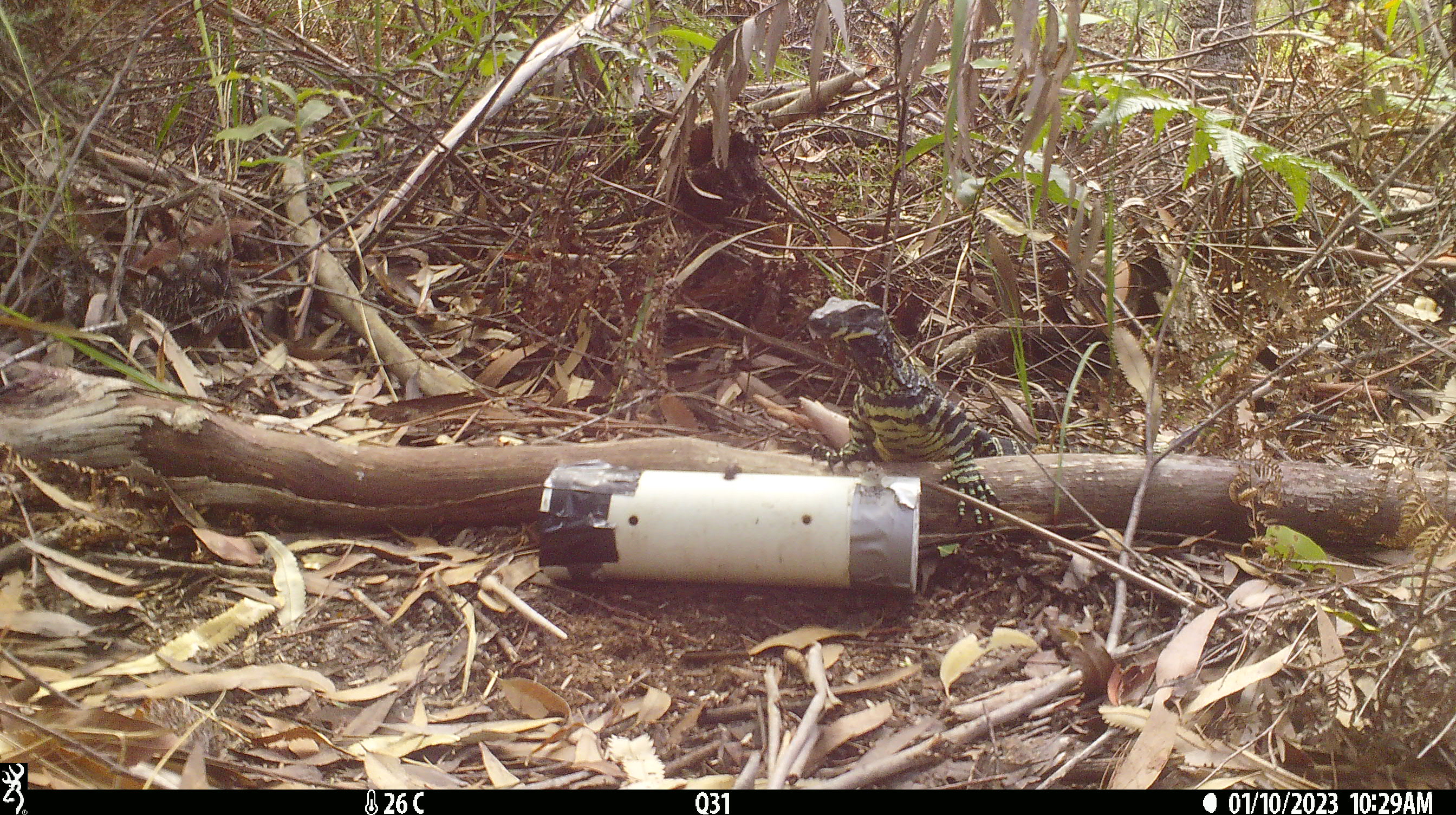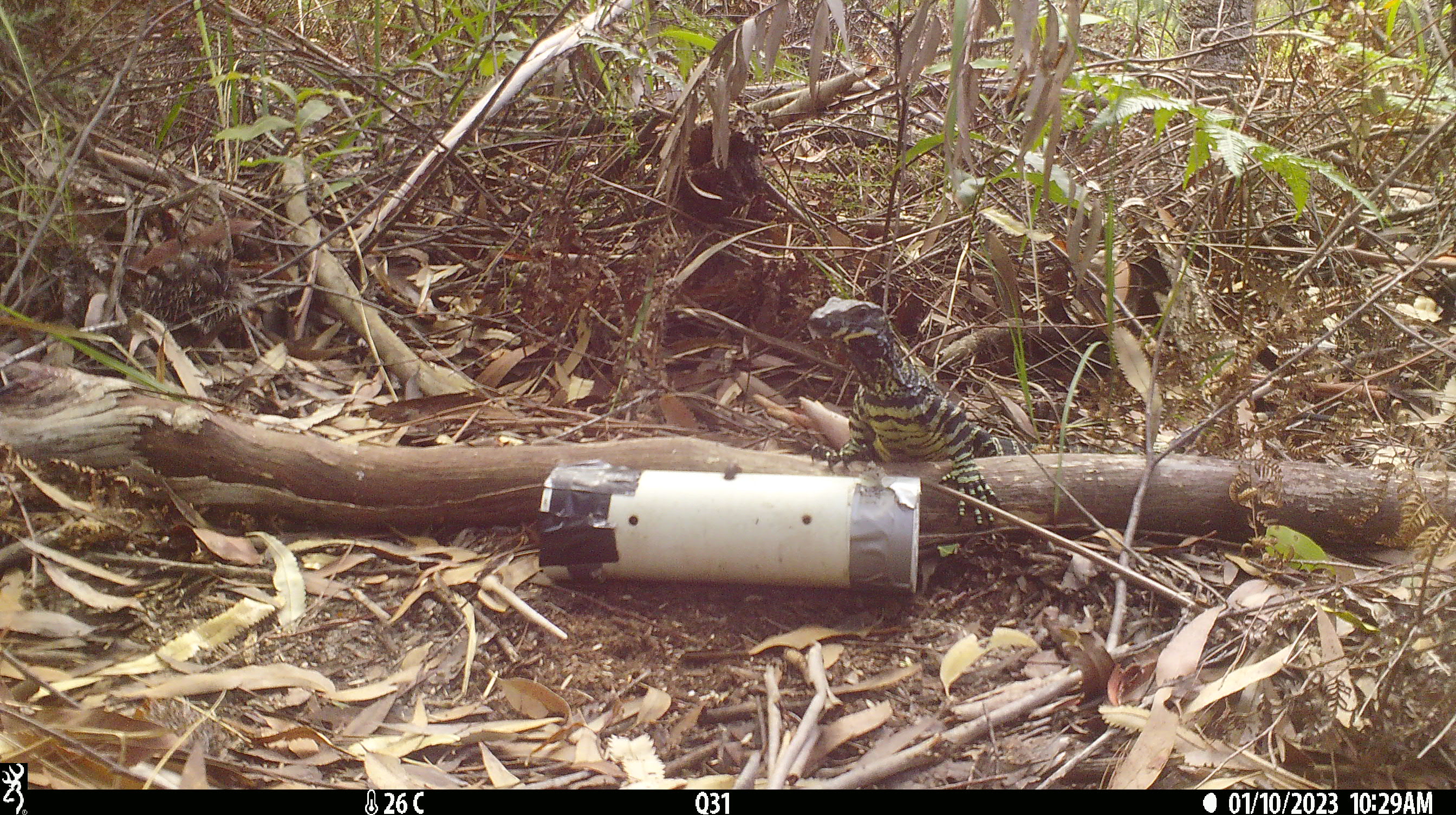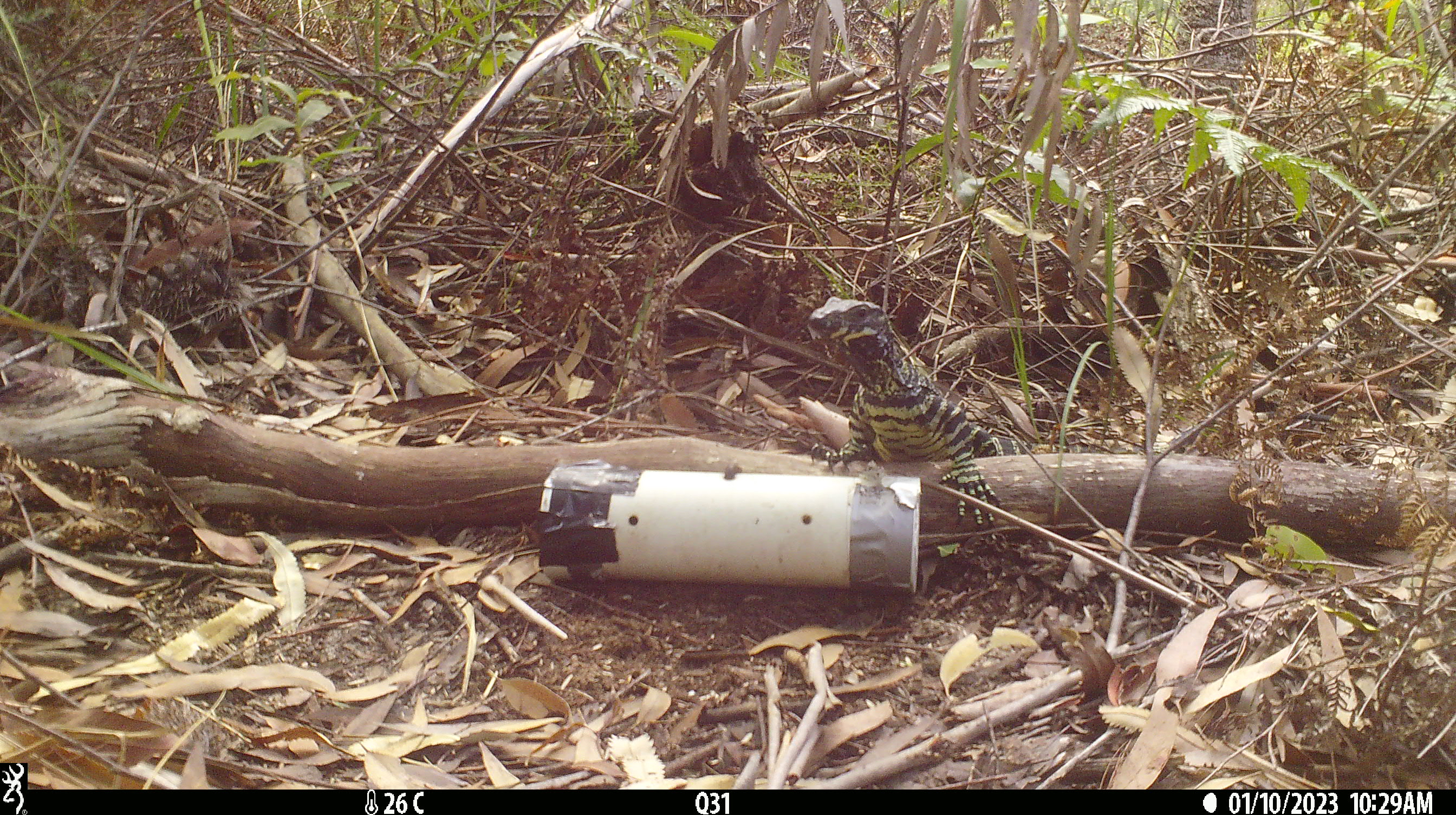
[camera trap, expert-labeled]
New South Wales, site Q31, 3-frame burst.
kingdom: Animalia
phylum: Chordata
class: Reptilia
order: Squamata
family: Varanidae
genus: Varanus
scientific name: Varanus varius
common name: lace monitor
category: goanna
Goanna (lace monitor) (Varanus varius).